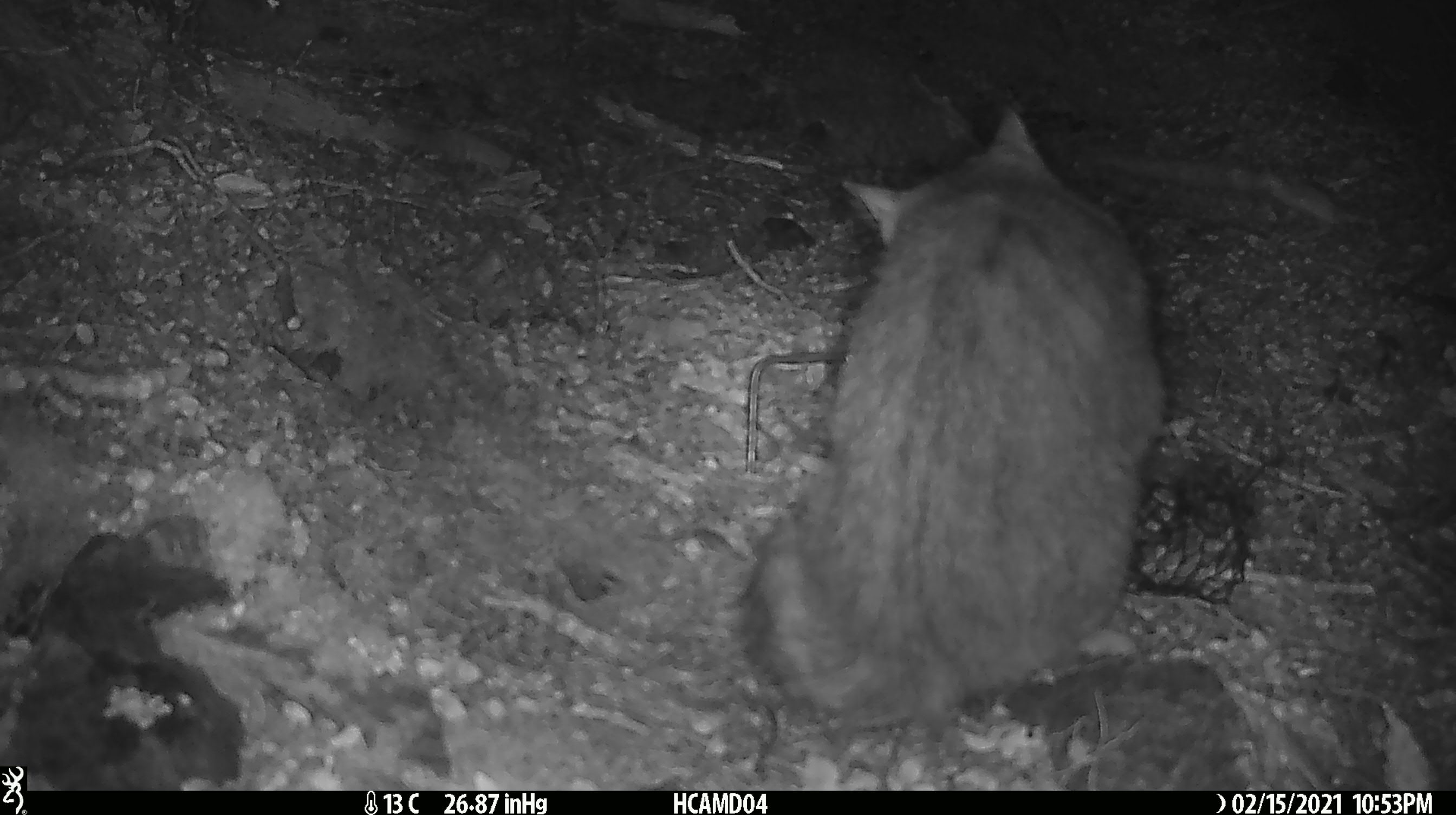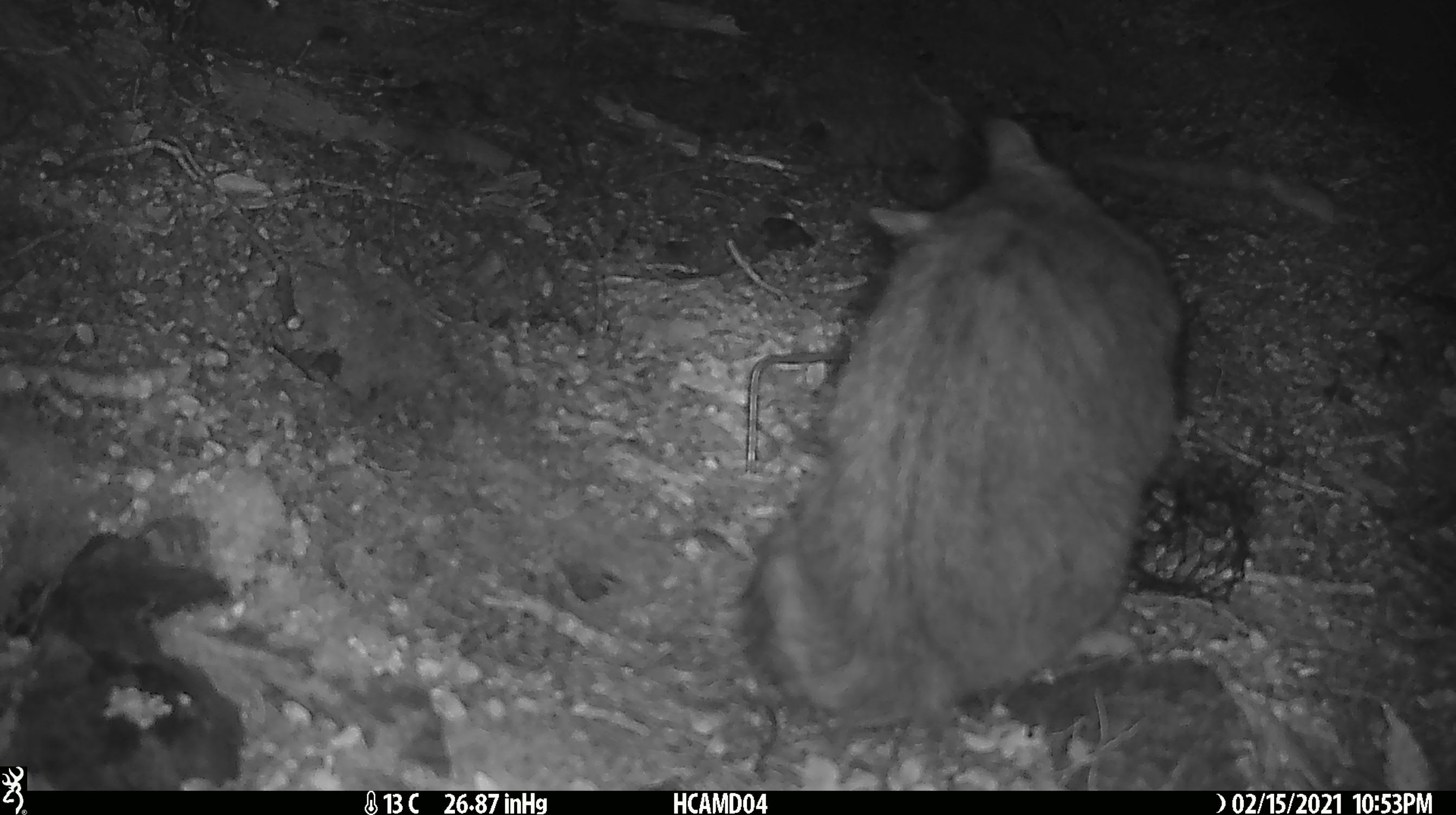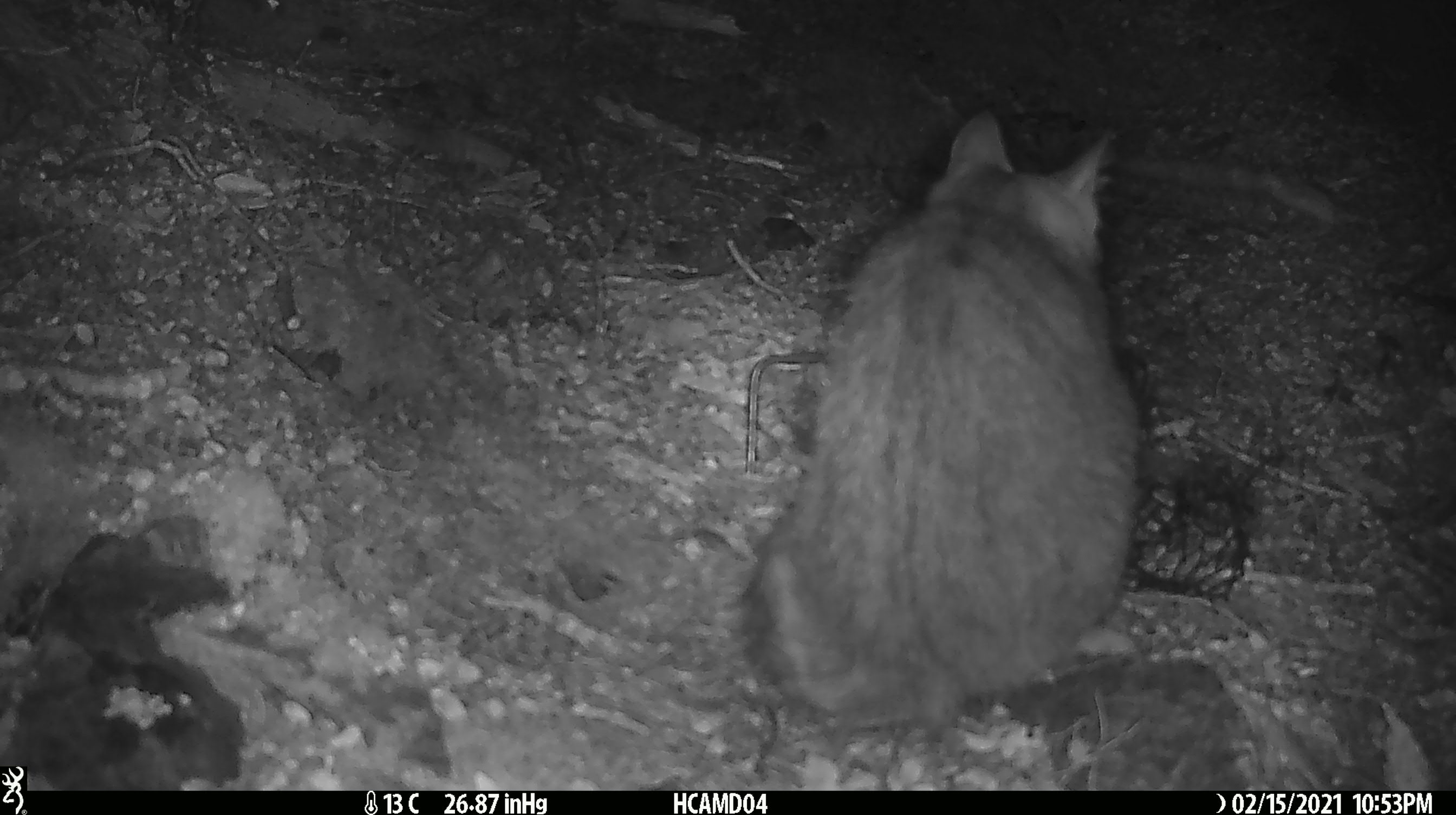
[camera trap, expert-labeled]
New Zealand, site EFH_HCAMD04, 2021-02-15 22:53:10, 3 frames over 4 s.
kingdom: Animalia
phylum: Chordata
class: Mammalia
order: Carnivora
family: Felidae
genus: Felis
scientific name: Felis catus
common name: domestic cat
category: cat